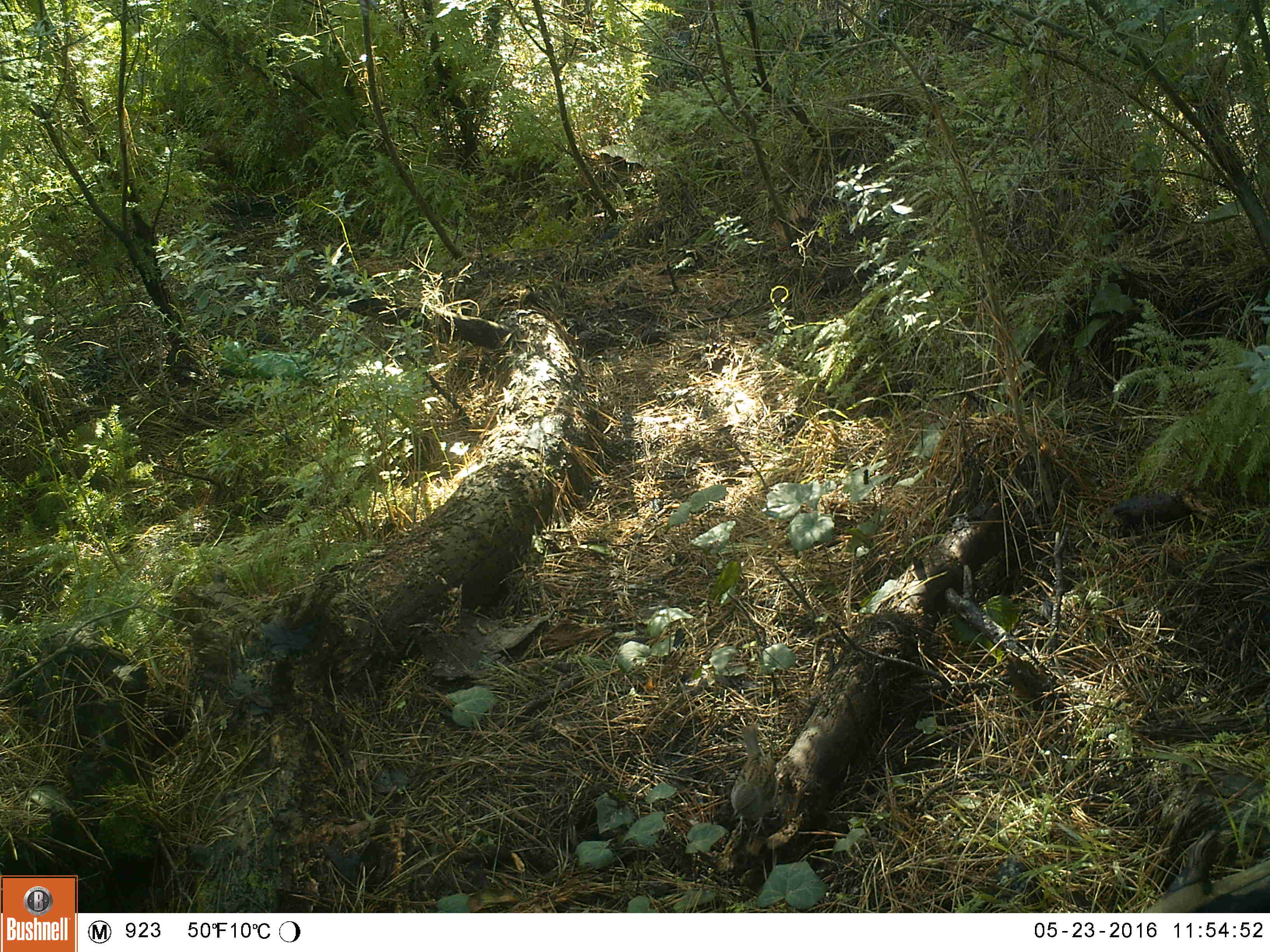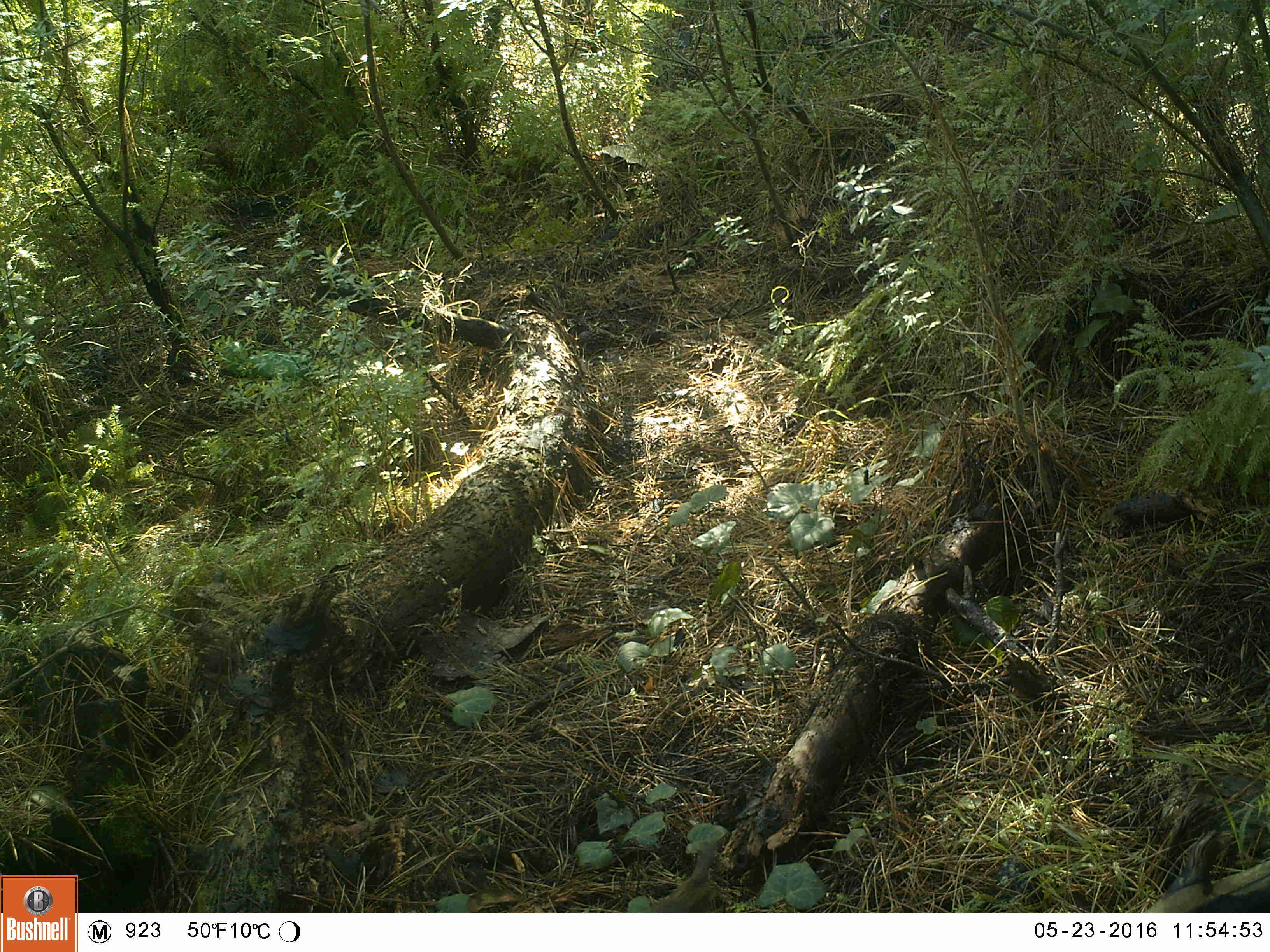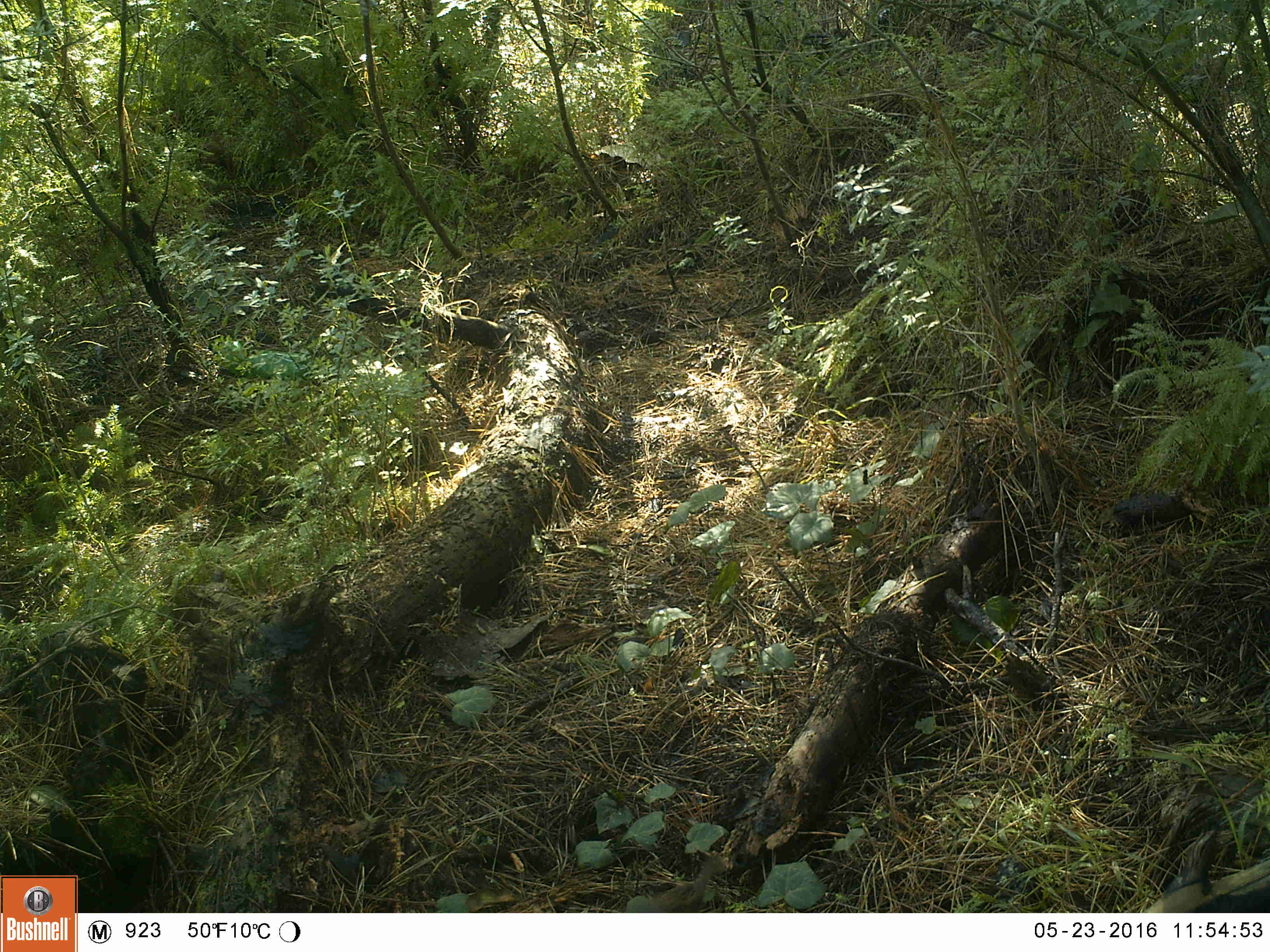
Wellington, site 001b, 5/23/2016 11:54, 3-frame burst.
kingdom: Animalia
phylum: Chordata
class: Aves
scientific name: Aves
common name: bird